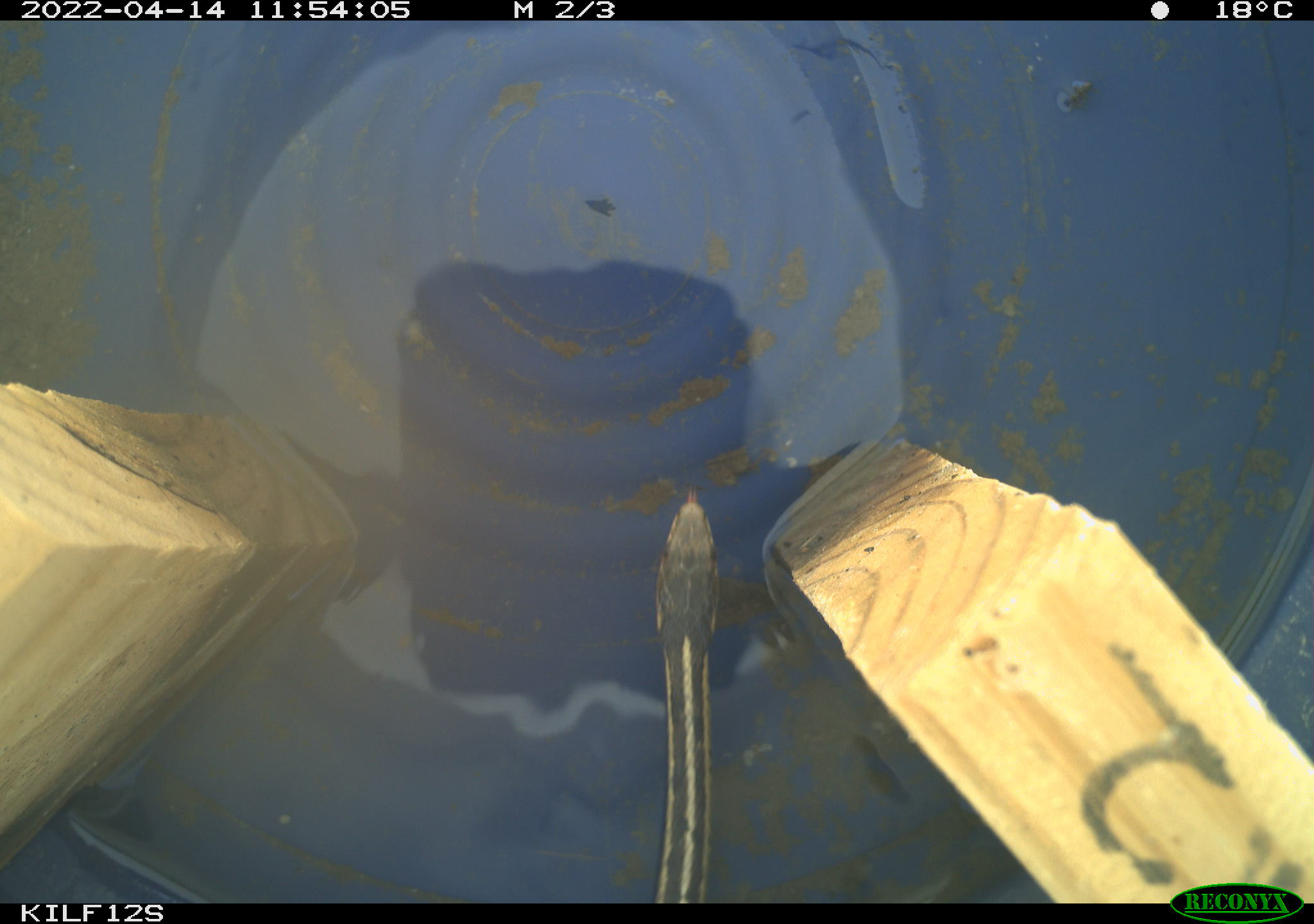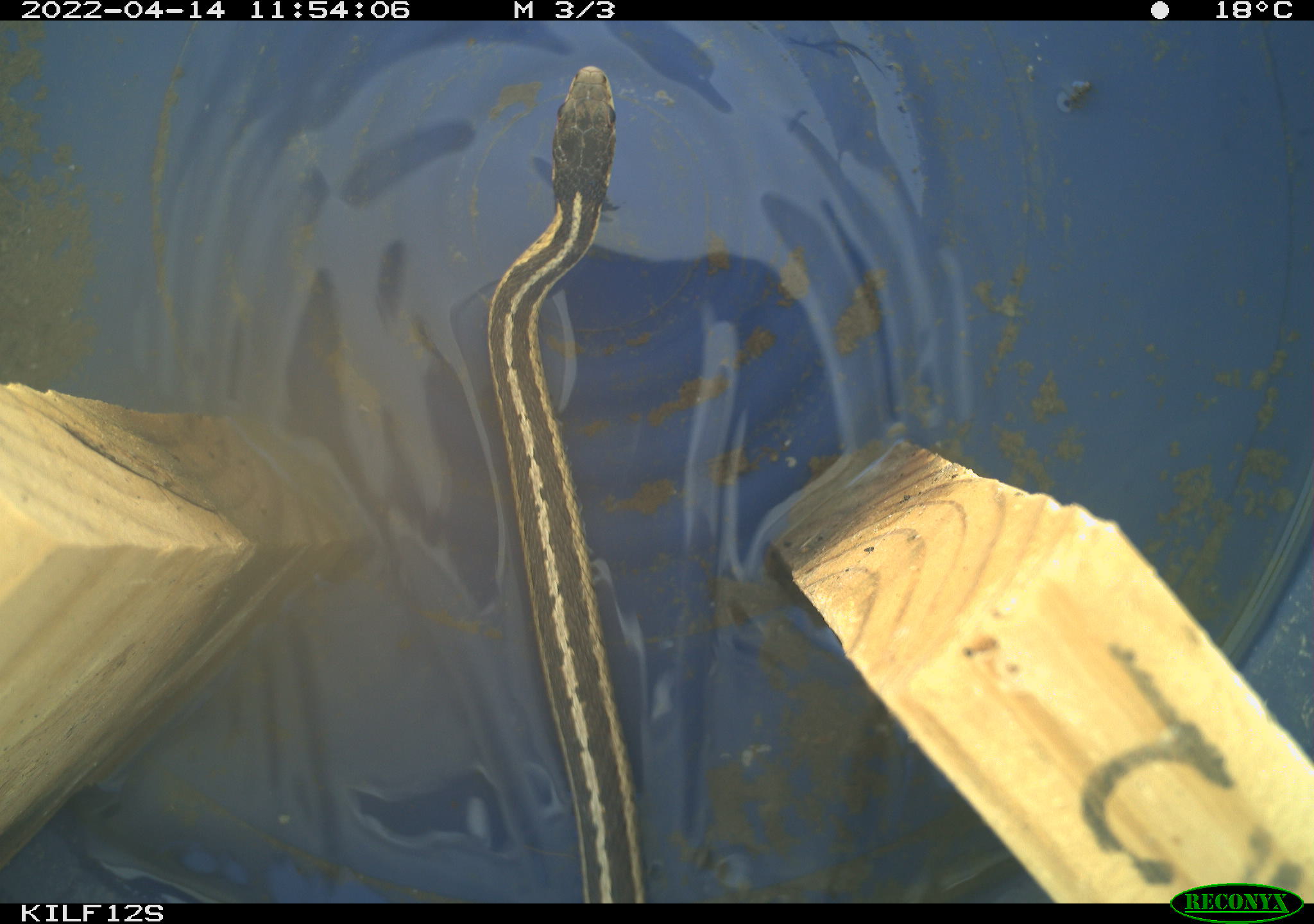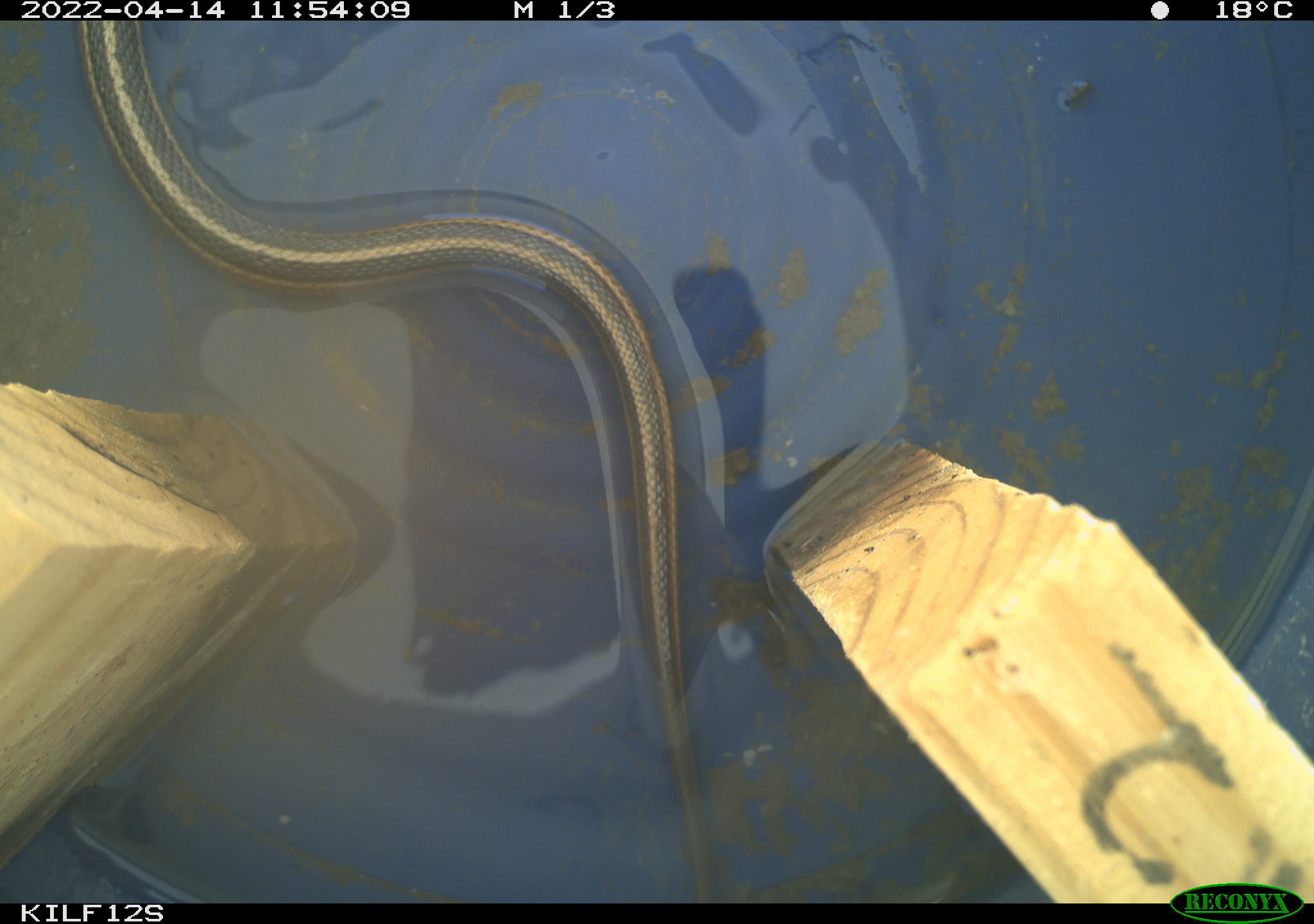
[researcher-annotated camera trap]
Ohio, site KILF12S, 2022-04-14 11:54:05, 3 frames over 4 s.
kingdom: Animalia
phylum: Chordata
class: Reptilia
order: Squamata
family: Colubridae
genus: Thamnophis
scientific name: Thamnophis sirtalis sirtalis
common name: eastern gartersnake